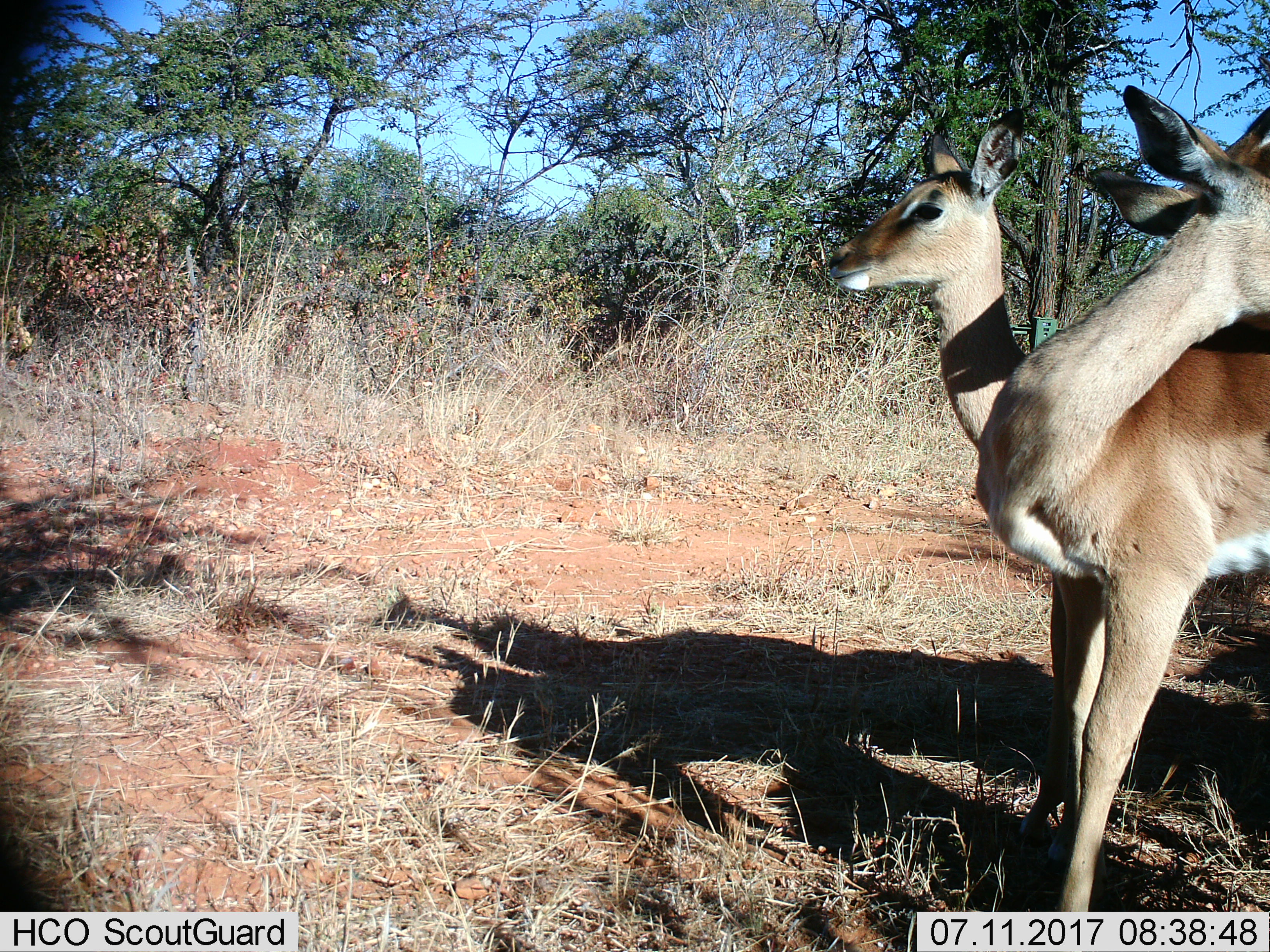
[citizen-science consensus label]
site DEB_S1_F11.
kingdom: Animalia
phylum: Chordata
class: Mammalia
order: Artiodactyla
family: Bovidae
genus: Aepyceros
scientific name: Aepyceros melampus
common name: impala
Impala (Aepyceros melampus), count 2. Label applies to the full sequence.